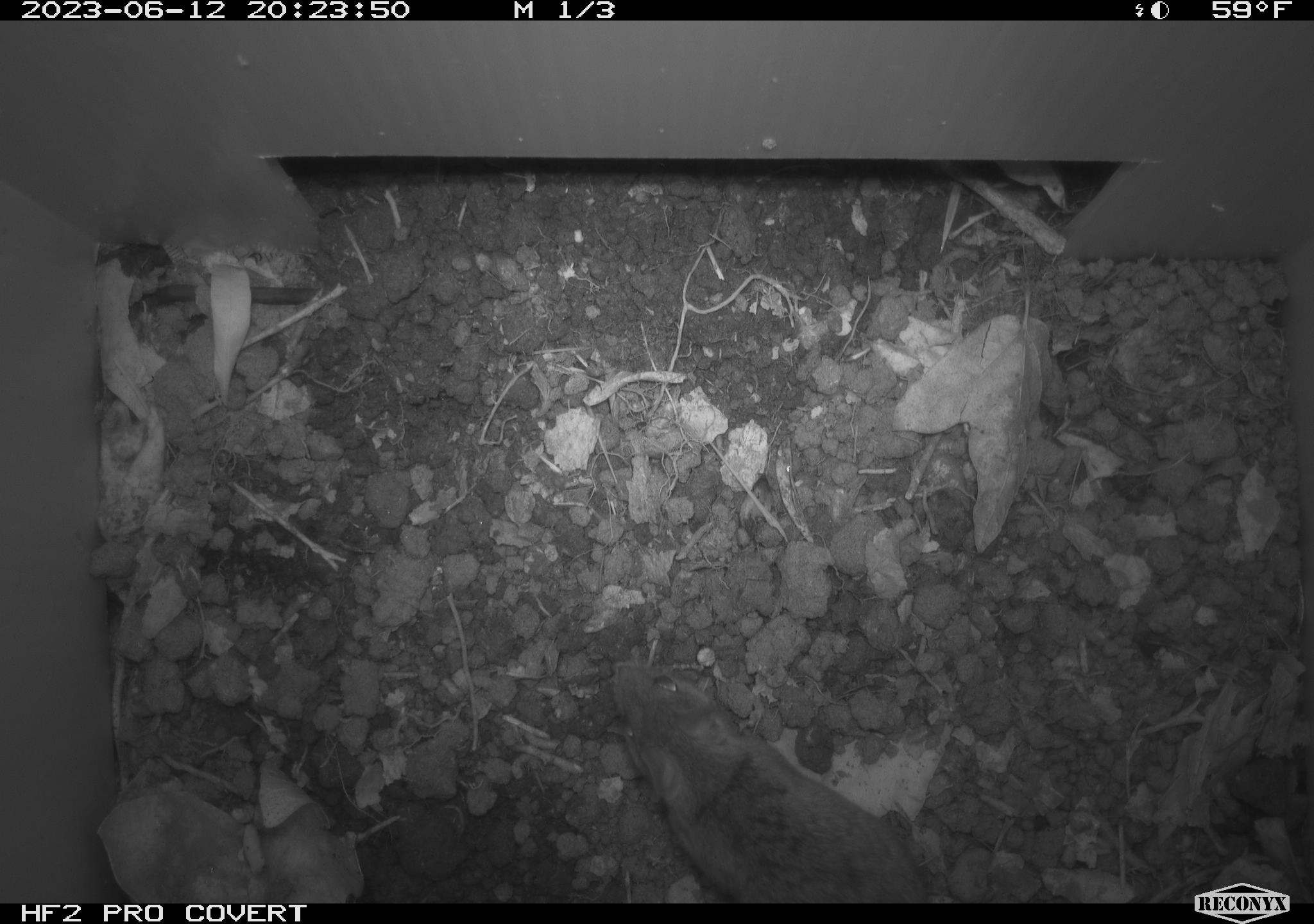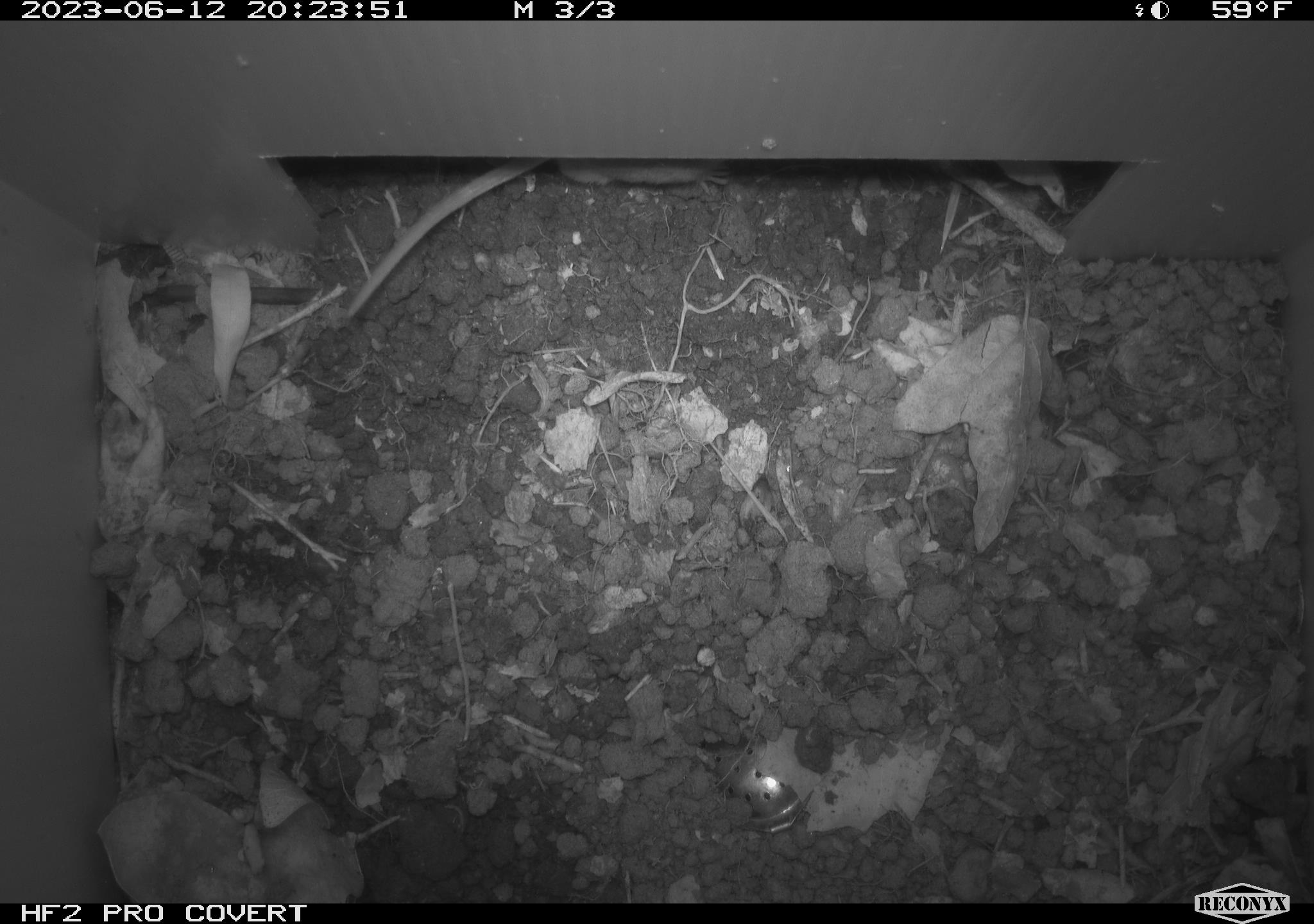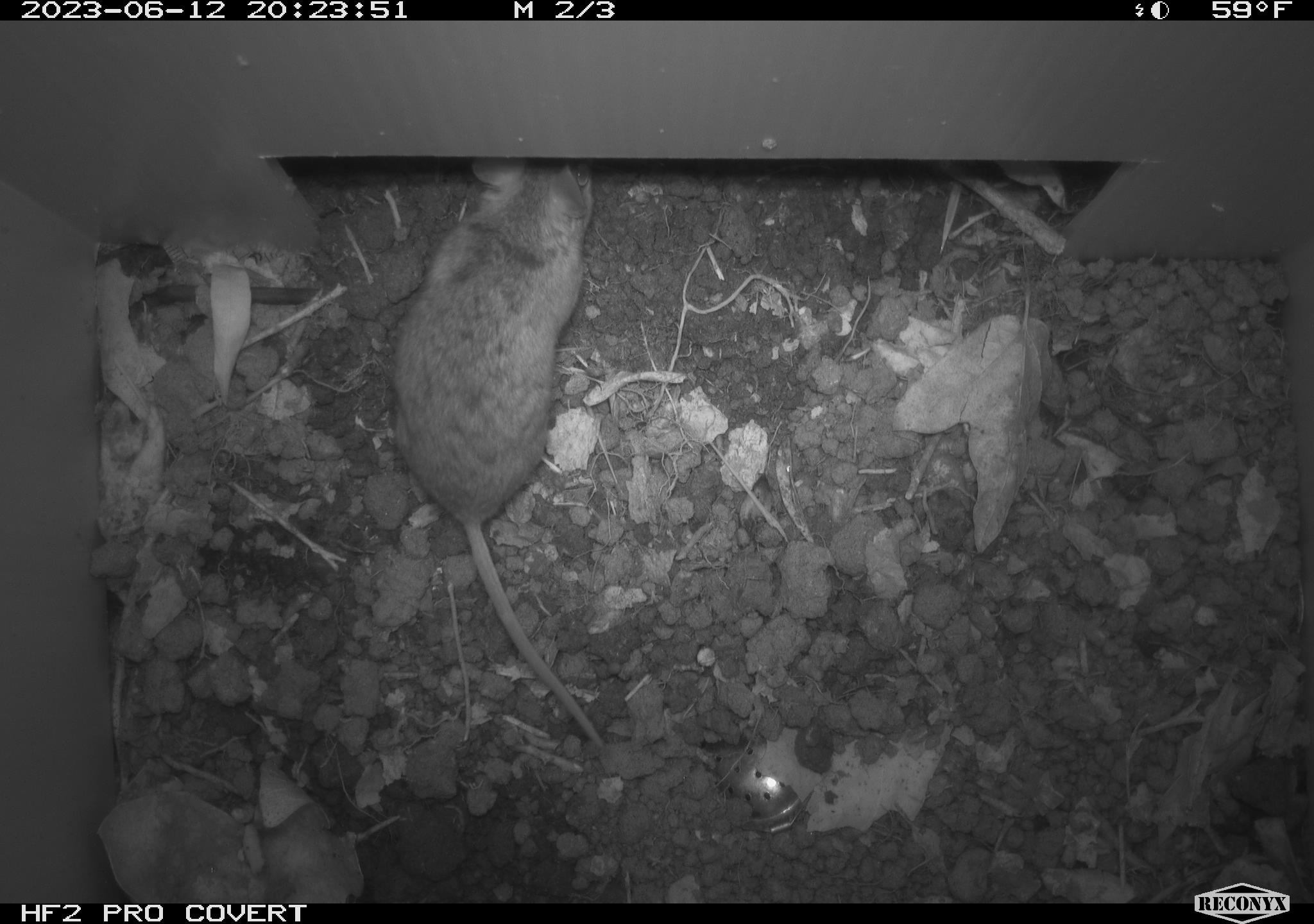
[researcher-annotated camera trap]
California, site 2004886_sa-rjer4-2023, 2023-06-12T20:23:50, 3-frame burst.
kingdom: Animalia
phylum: Chordata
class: Mammalia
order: Rodentia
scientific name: Rodentia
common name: mouse species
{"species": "mouse species (Rodentia)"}